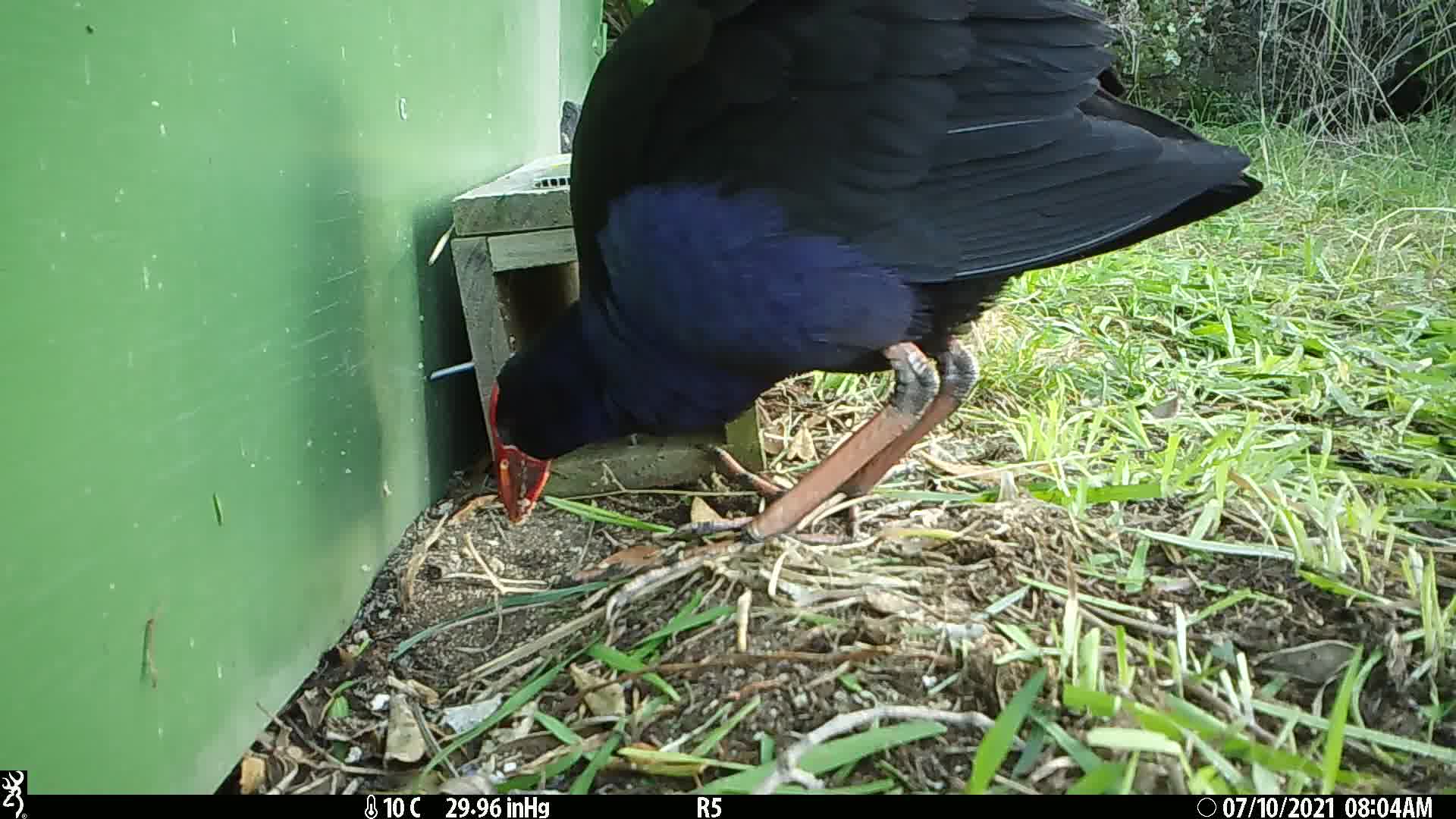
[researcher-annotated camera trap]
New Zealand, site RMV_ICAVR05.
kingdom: Animalia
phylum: Chordata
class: Aves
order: Gruiformes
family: Rallidae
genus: Porphyrio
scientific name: Porphyrio melanotus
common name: australasian swamphen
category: pukeko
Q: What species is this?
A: Pukeko (australasian swamphen) (Porphyrio melanotus).